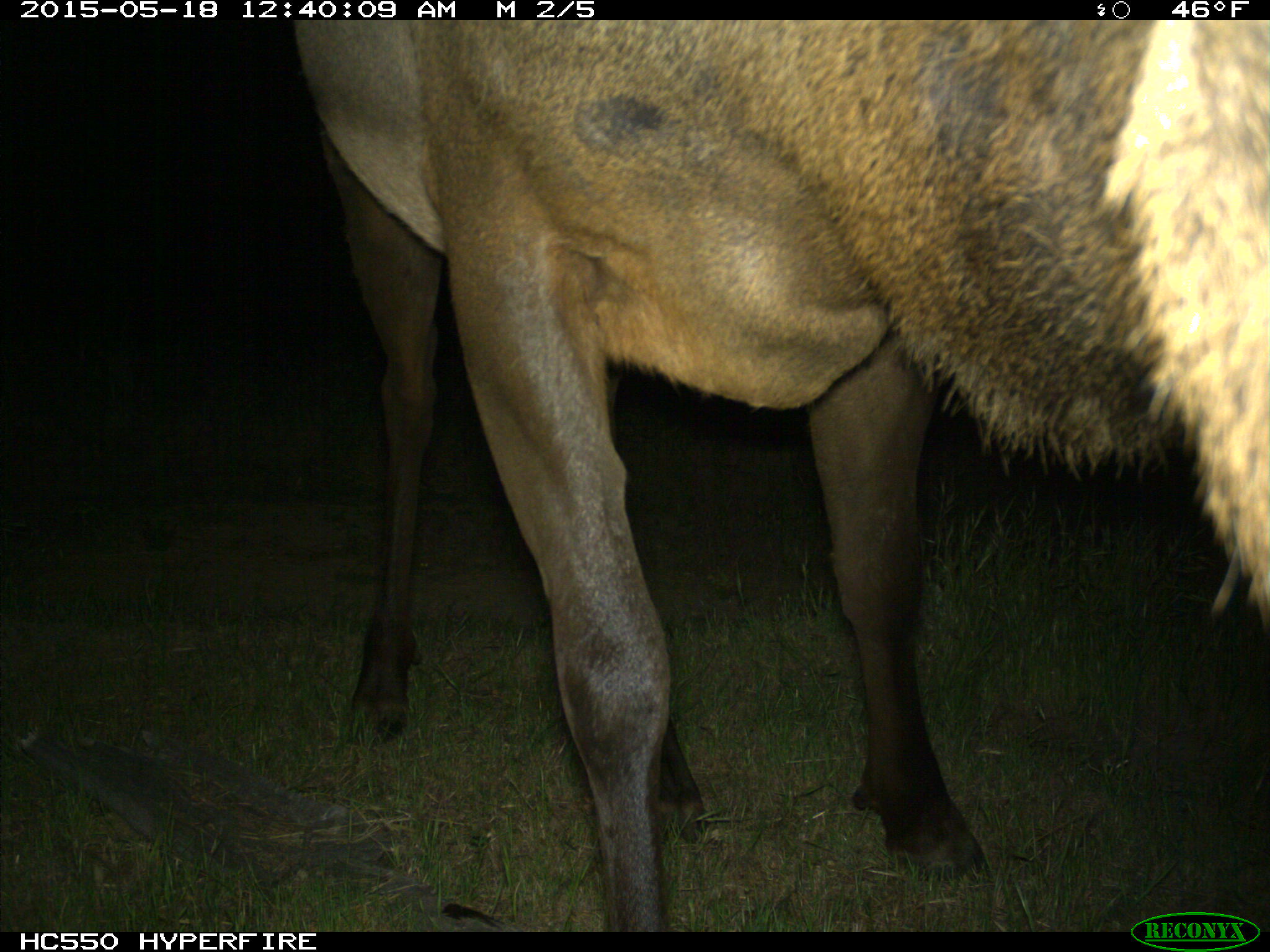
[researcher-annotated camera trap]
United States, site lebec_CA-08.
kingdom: Animalia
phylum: Chordata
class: Mammalia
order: Artiodactyla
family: Cervidae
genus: Cervus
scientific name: Cervus canadensis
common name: elk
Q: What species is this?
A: Cervus canadensis (elk).